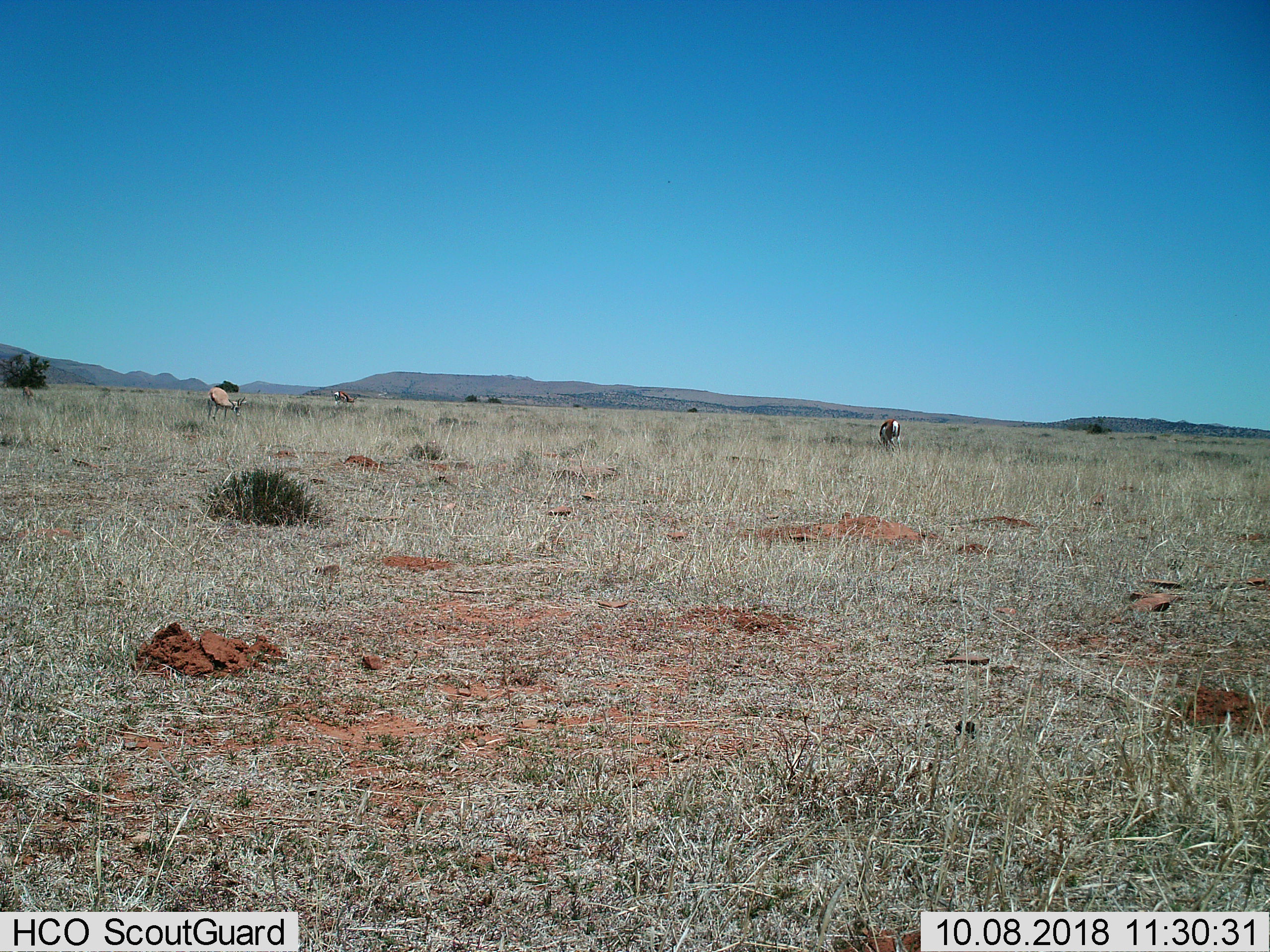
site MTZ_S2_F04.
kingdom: Animalia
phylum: Chordata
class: Mammalia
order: Artiodactyla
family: Bovidae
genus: Antidorcas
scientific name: Antidorcas marsupialis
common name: springbok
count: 3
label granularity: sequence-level